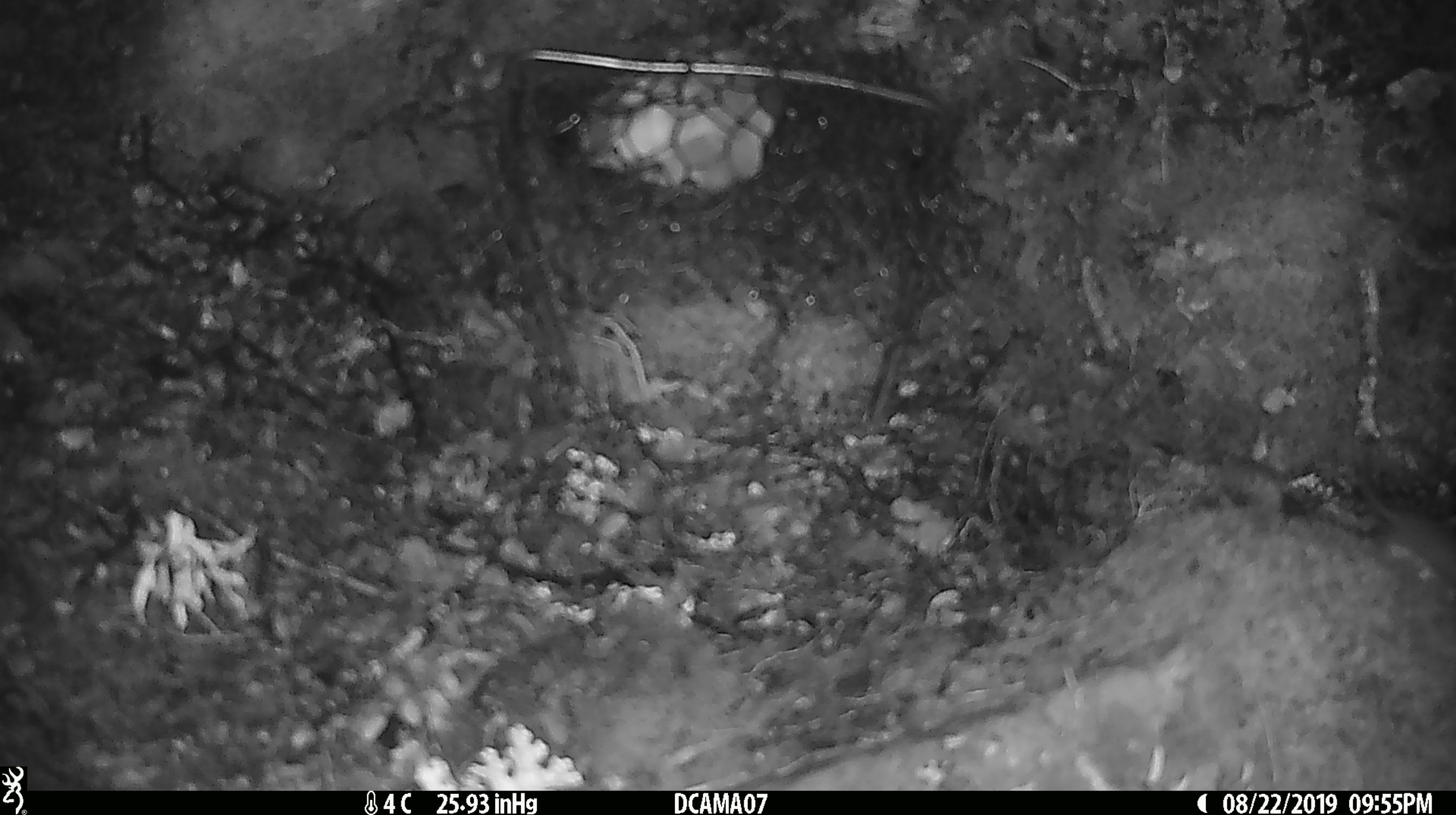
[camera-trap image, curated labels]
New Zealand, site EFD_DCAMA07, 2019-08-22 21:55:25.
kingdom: Animalia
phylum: Chordata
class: Mammalia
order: Rodentia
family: Muridae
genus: Mus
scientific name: Mus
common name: mouse